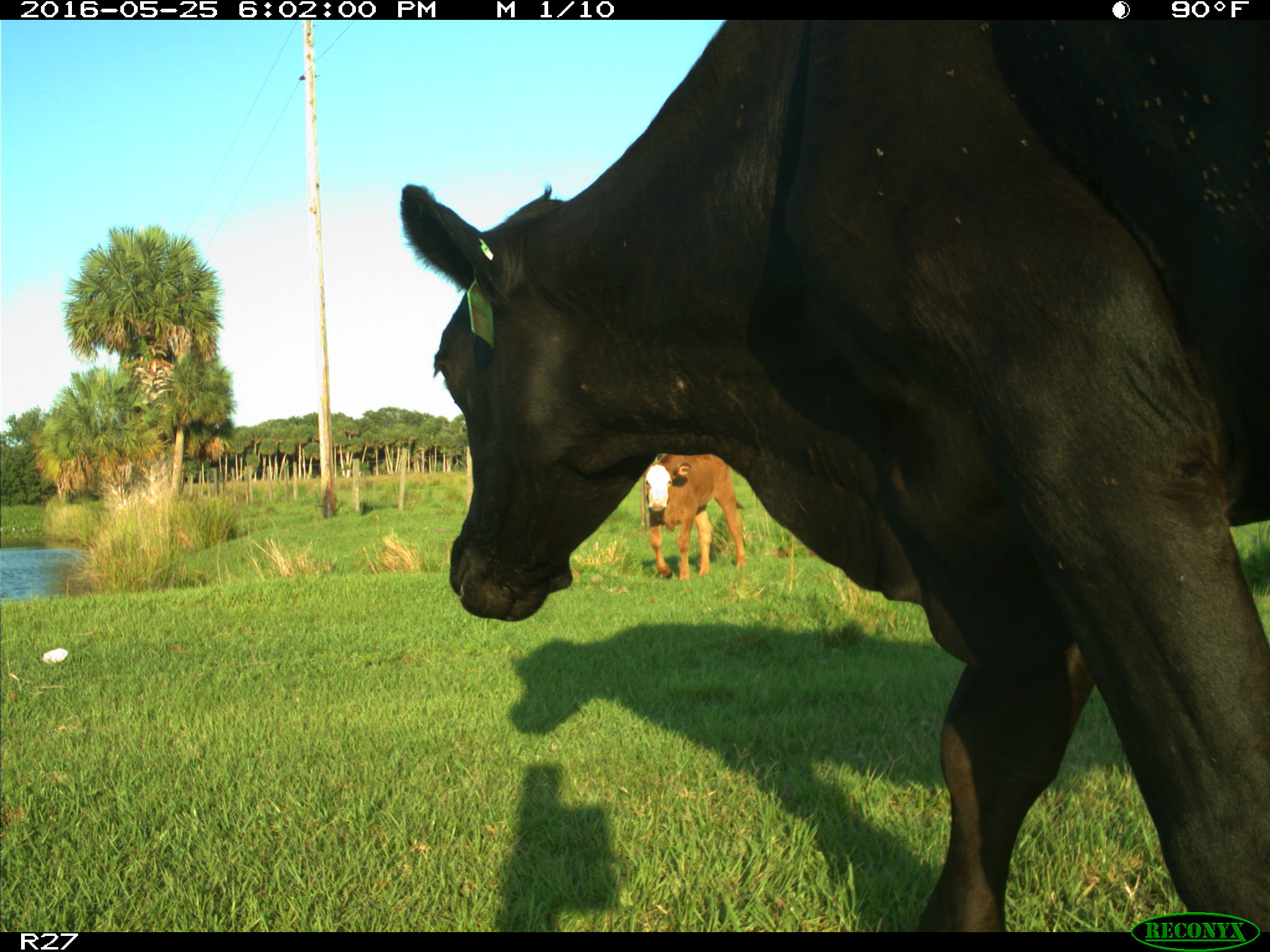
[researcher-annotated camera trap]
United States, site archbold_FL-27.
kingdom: Animalia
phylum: Chordata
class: Mammalia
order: Artiodactyla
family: Bovidae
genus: Bos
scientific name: Bos taurus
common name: domestic cow